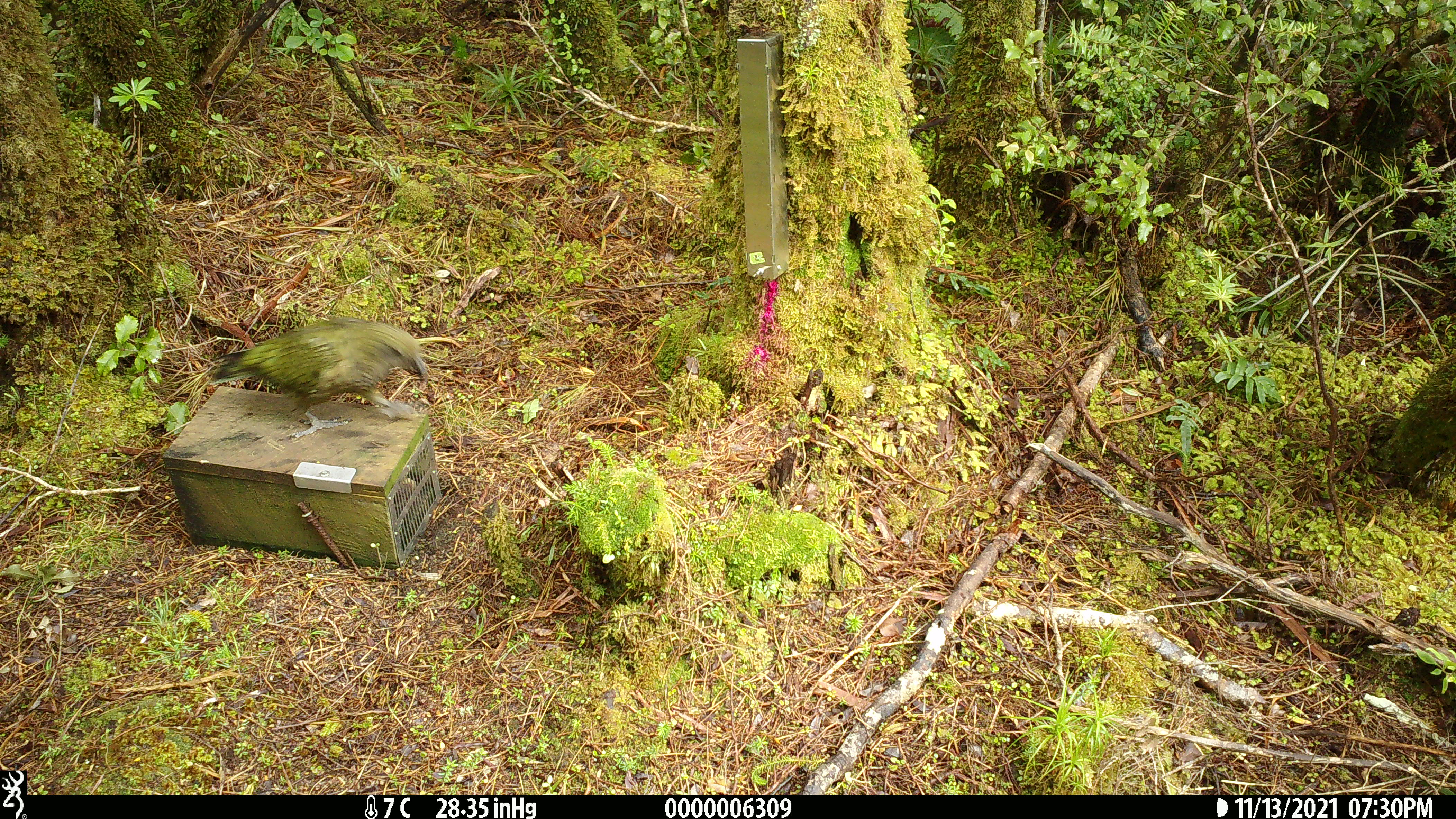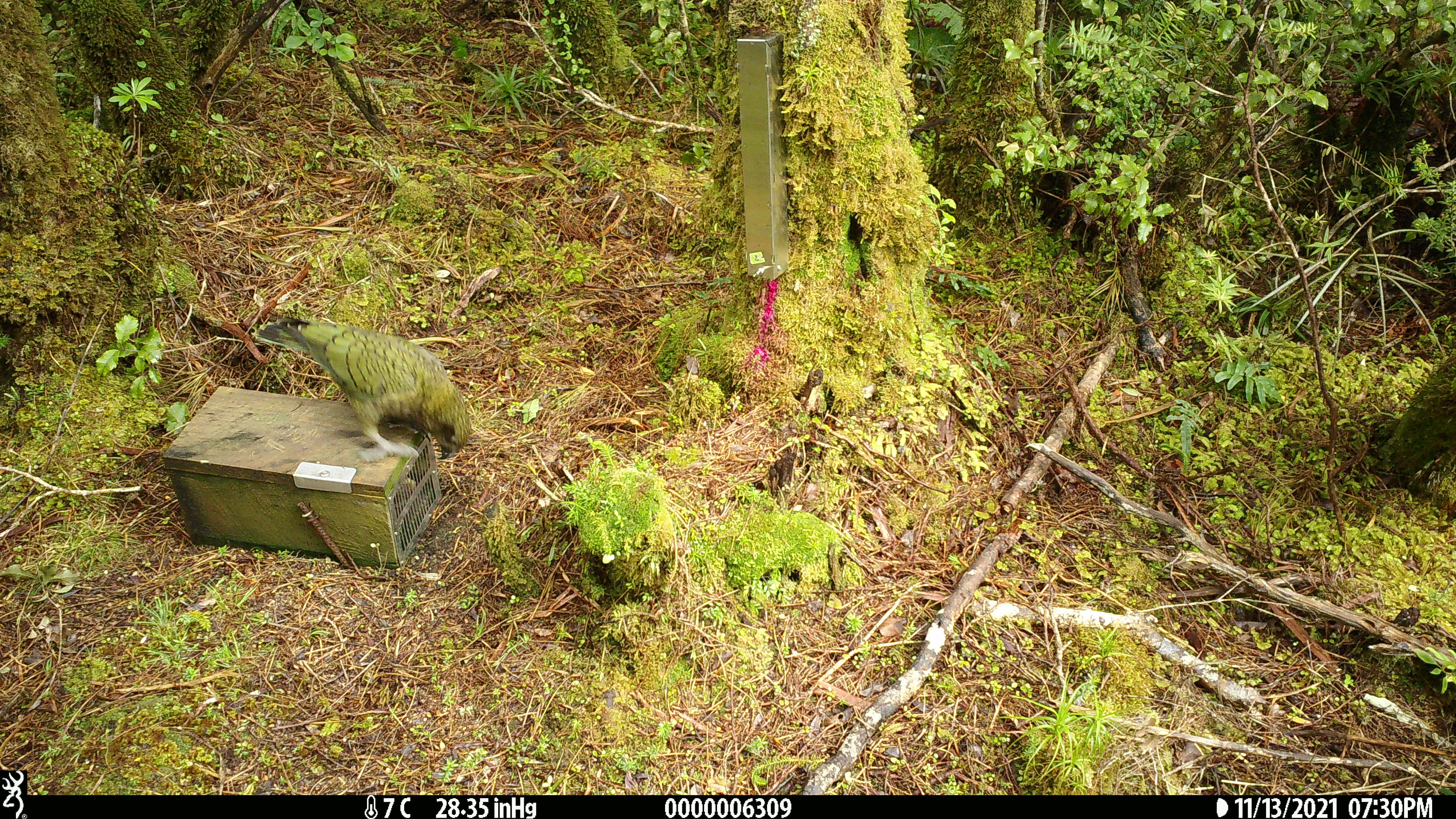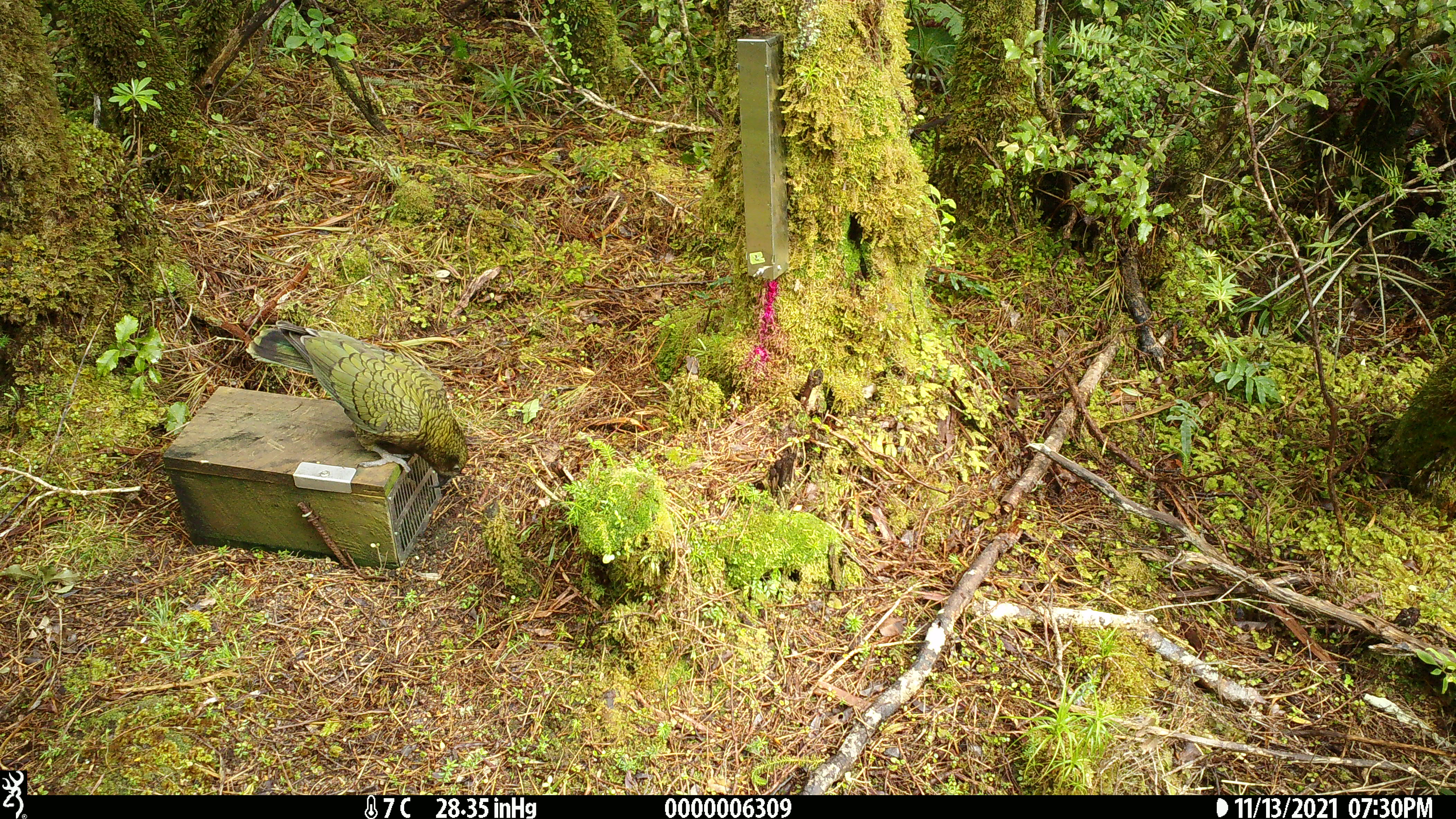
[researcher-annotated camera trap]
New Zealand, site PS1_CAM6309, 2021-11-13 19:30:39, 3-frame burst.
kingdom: Animalia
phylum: Chordata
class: Aves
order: Psittaciformes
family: Strigopidae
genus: Nestor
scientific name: Nestor notabilis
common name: kea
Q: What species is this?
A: Kea (Nestor notabilis).